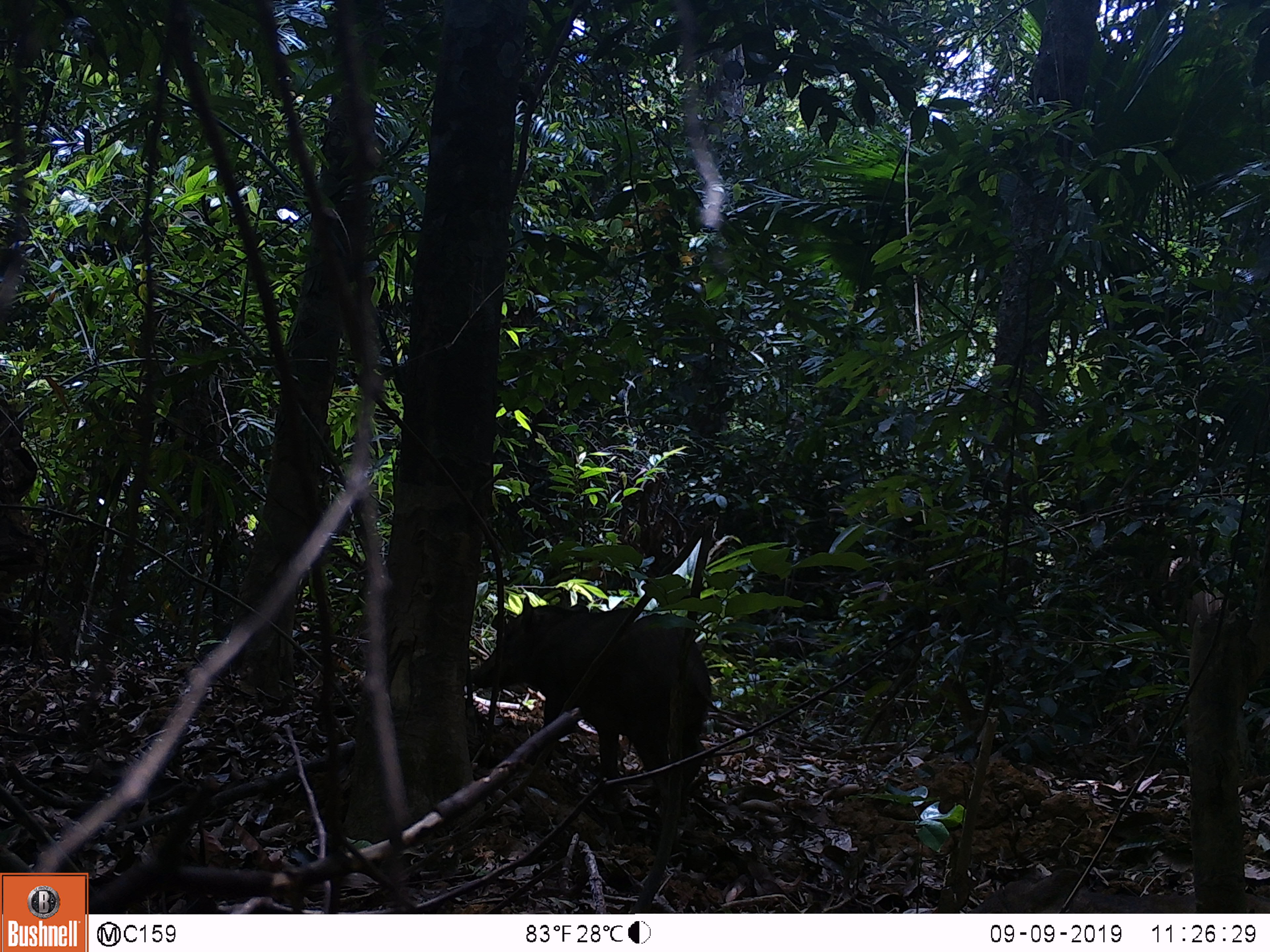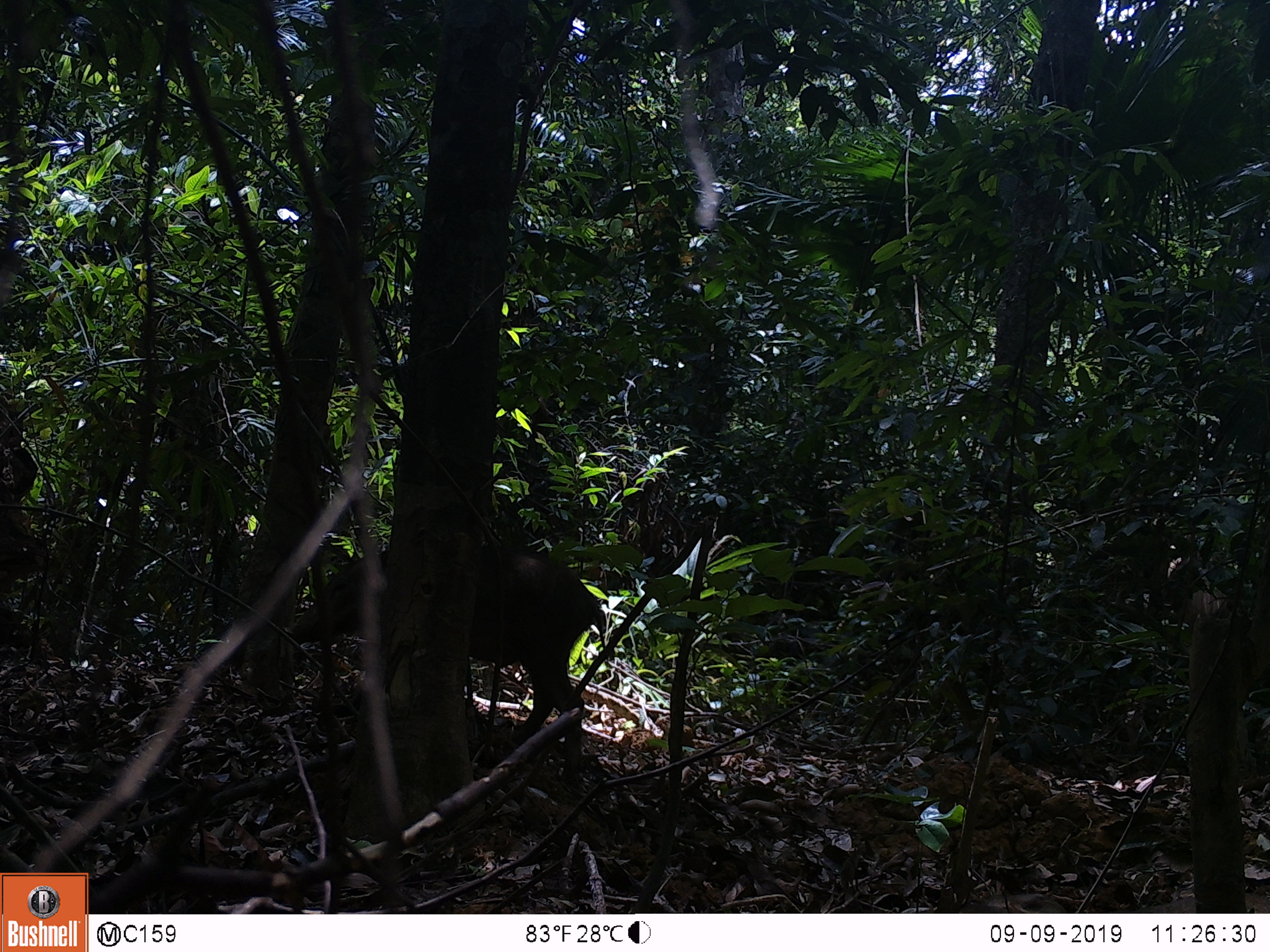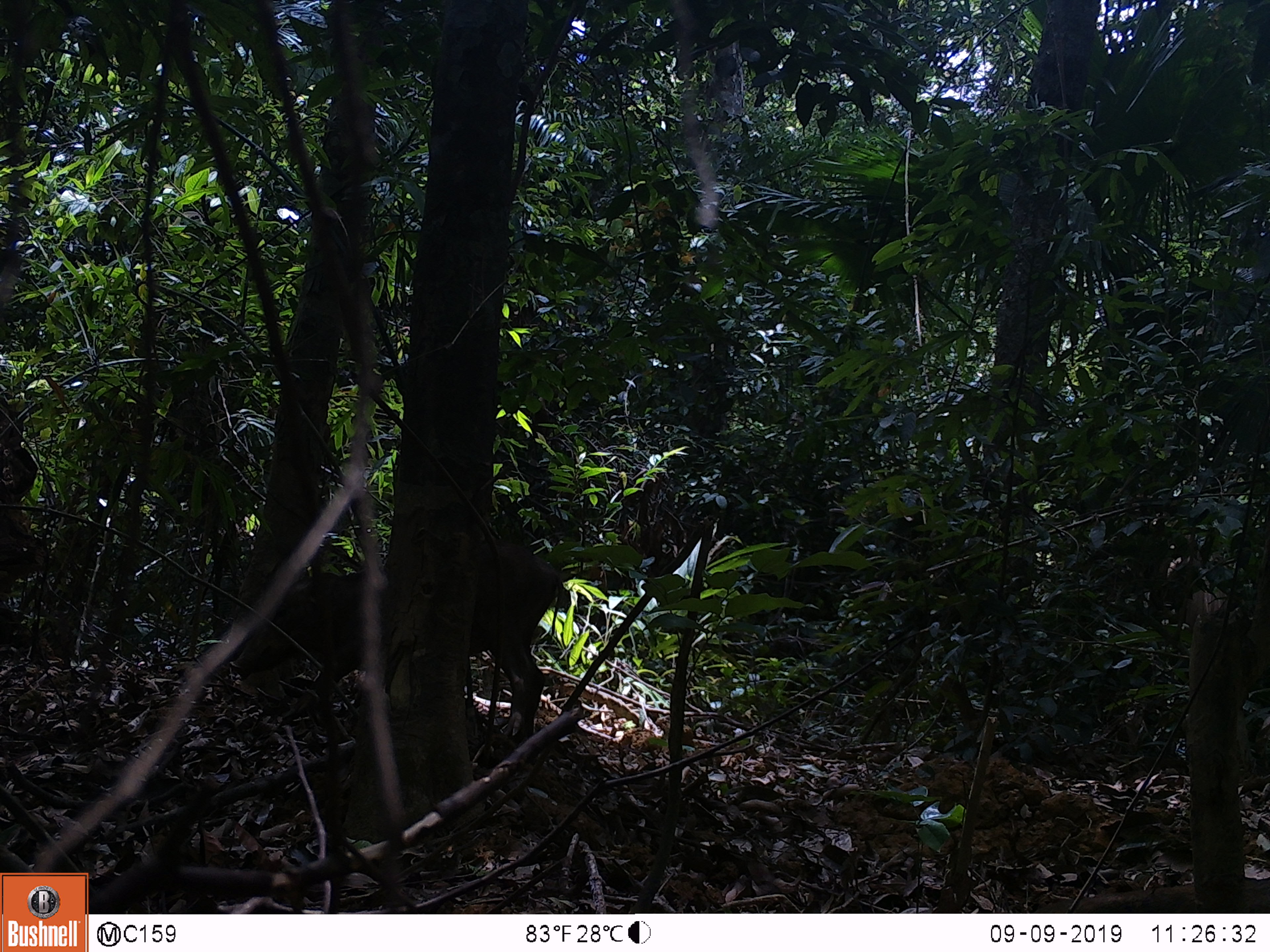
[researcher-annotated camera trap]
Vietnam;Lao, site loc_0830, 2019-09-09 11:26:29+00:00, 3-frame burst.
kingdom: Animalia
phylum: Chordata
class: Mammalia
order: Artiodactyla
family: Suidae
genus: Sus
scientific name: Sus scrofa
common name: eurasian wild pig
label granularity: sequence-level